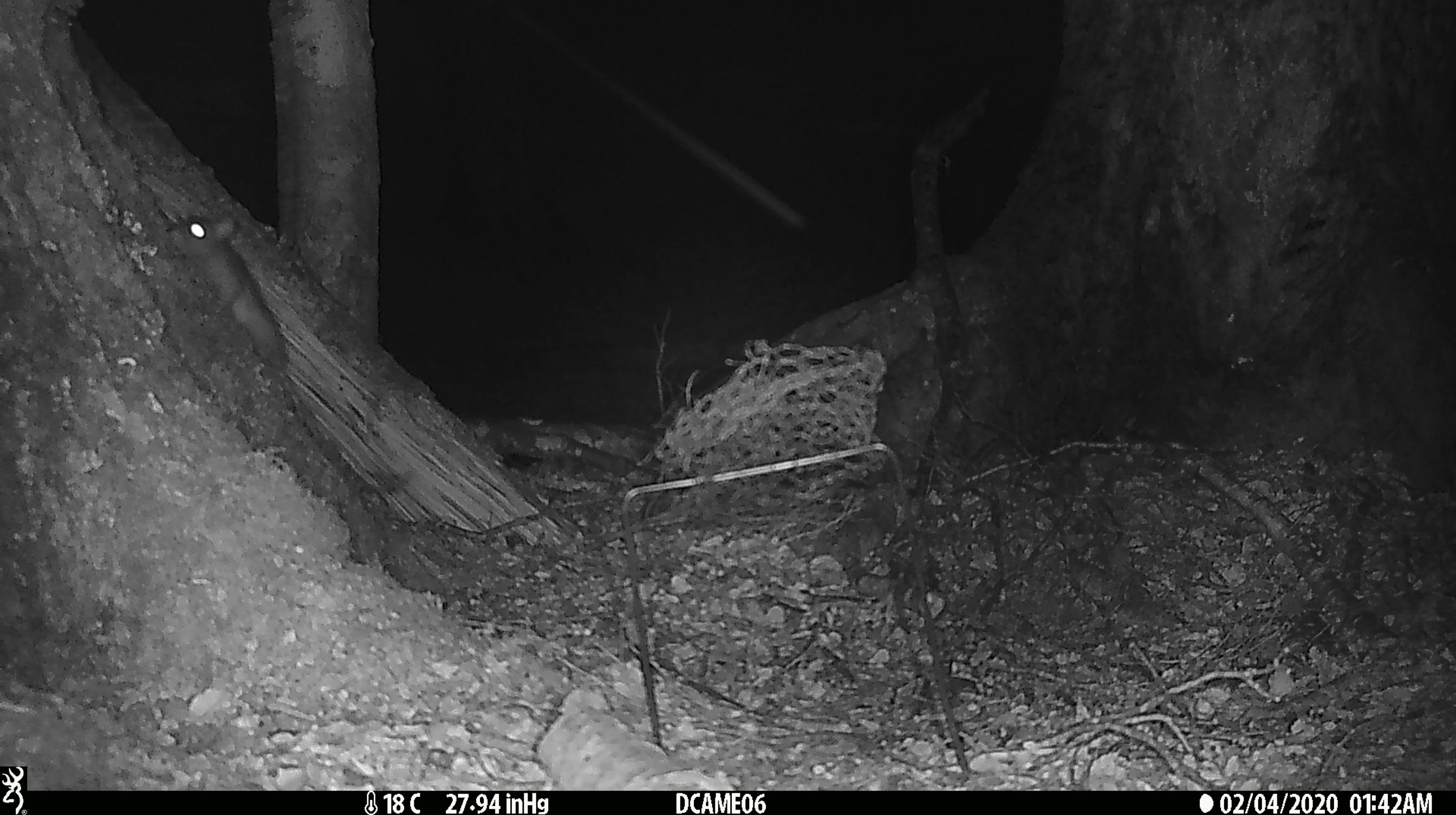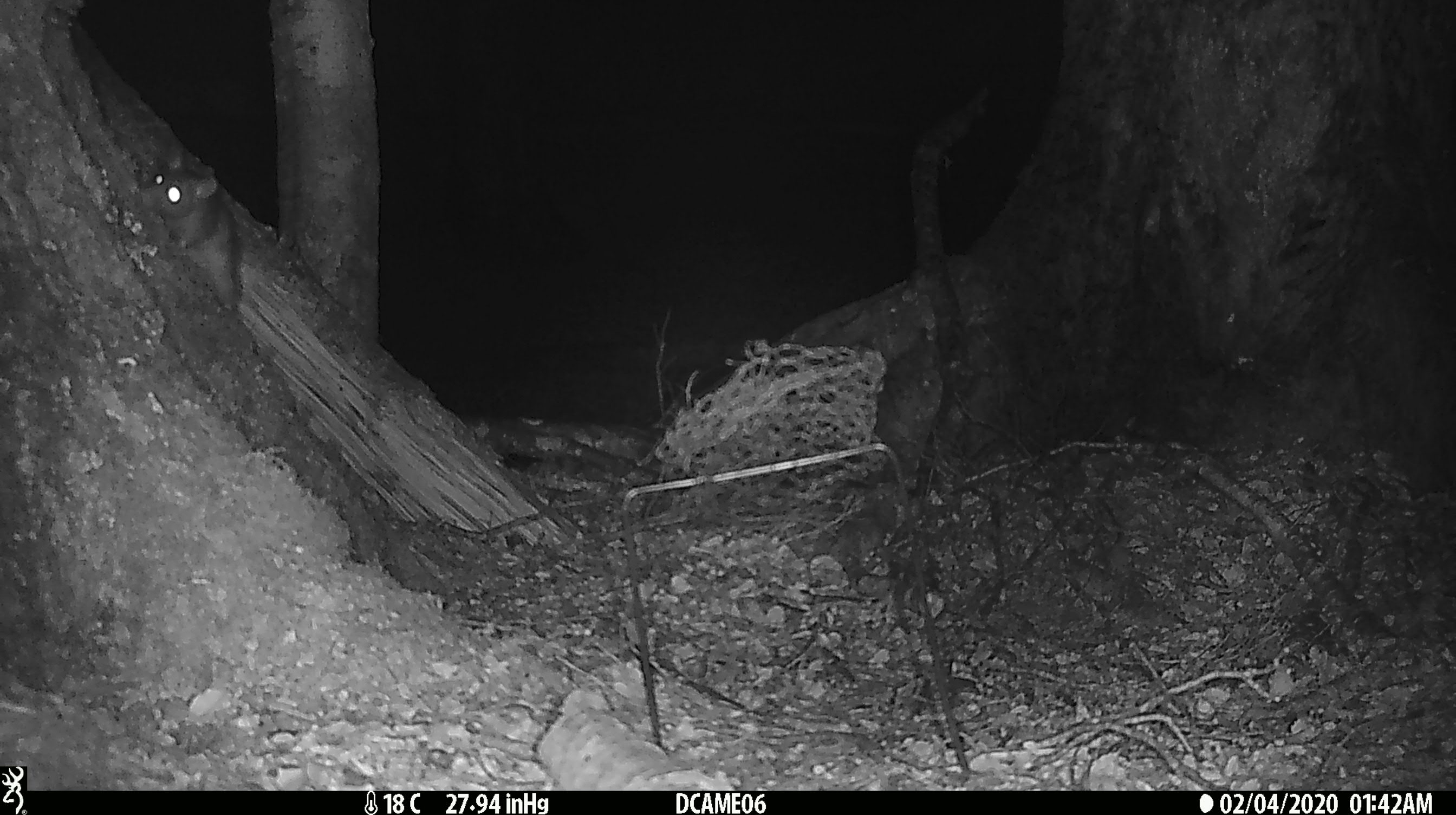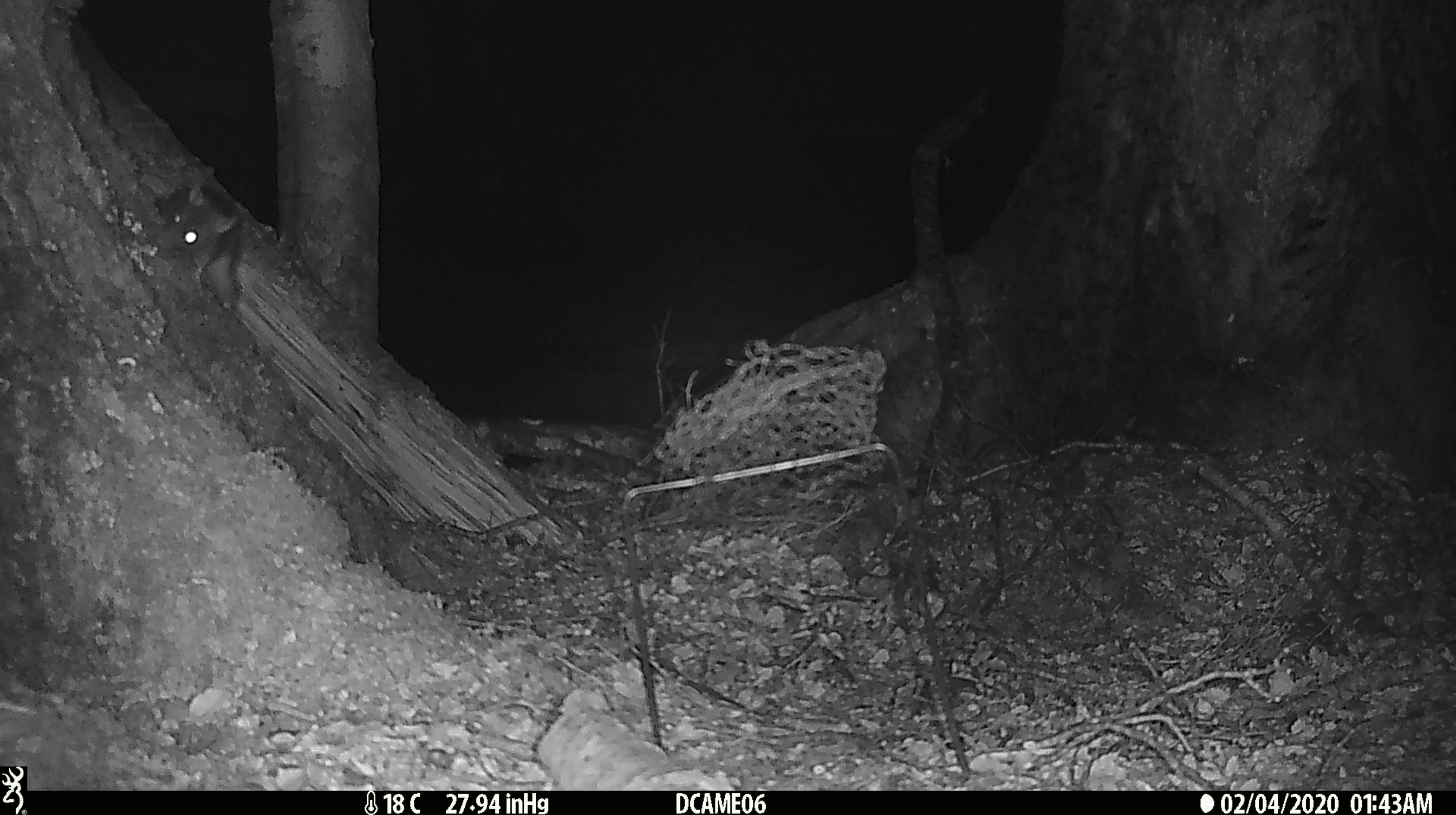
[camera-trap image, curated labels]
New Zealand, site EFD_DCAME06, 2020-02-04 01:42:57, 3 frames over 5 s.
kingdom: Animalia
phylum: Chordata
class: Mammalia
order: Rodentia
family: Muridae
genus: Rattus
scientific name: Rattus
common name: rat